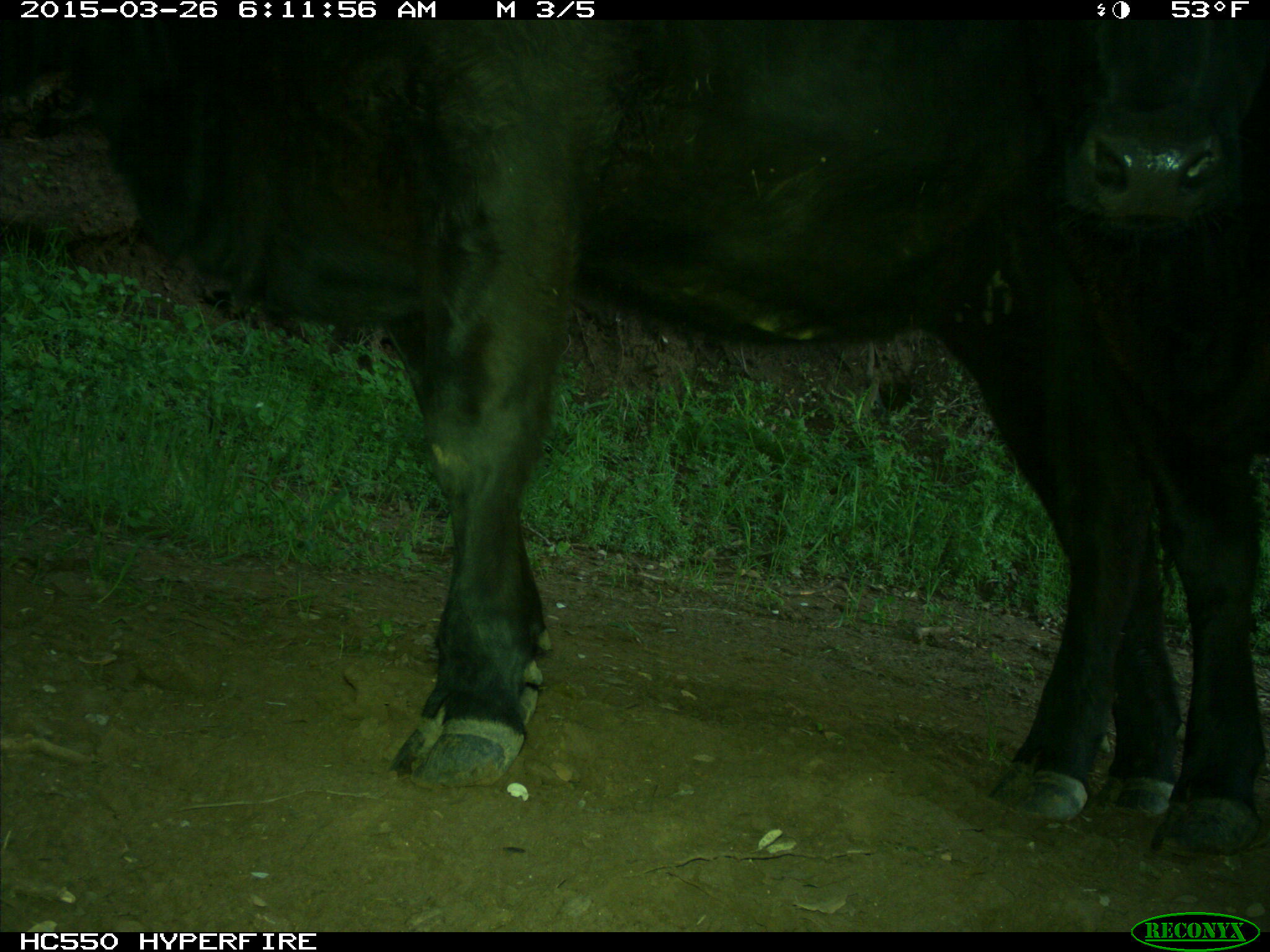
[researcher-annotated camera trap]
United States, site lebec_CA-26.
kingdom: Animalia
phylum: Chordata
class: Mammalia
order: Artiodactyla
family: Bovidae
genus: Bos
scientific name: Bos taurus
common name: domestic cow